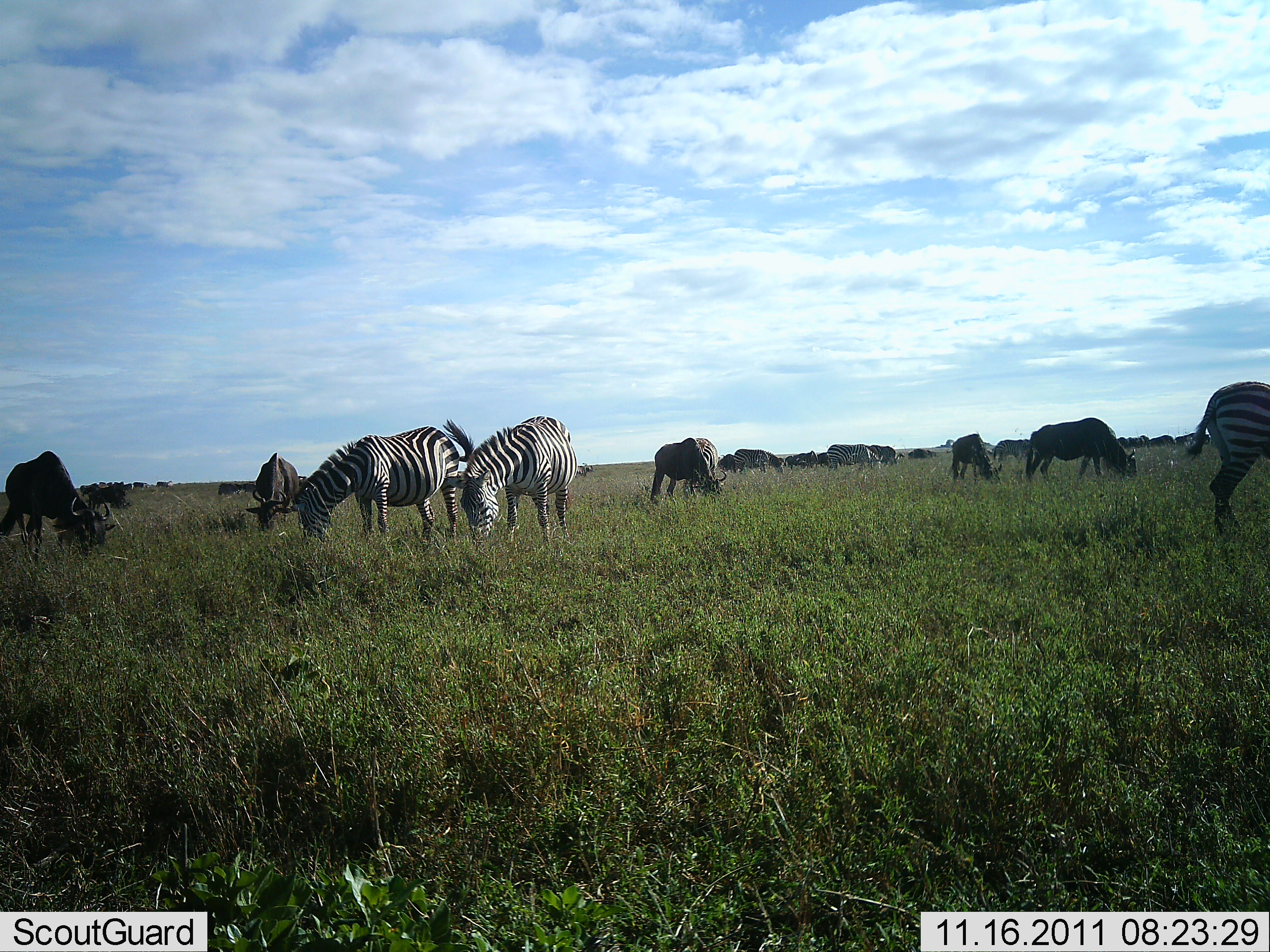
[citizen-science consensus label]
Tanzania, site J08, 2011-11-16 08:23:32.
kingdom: Animalia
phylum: Chordata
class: Mammalia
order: Artiodactyla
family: Bovidae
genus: Connochaetes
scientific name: Connochaetes taurinus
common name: blue wildebeest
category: wildebeest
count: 6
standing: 31%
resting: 0%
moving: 0%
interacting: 0%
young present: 0%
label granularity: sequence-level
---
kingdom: Animalia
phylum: Chordata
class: Mammalia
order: Perissodactyla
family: Equidae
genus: Equus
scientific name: Equus quagga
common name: plains zebra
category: zebra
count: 3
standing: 24%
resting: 0%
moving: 0%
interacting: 0%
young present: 0%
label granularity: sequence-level